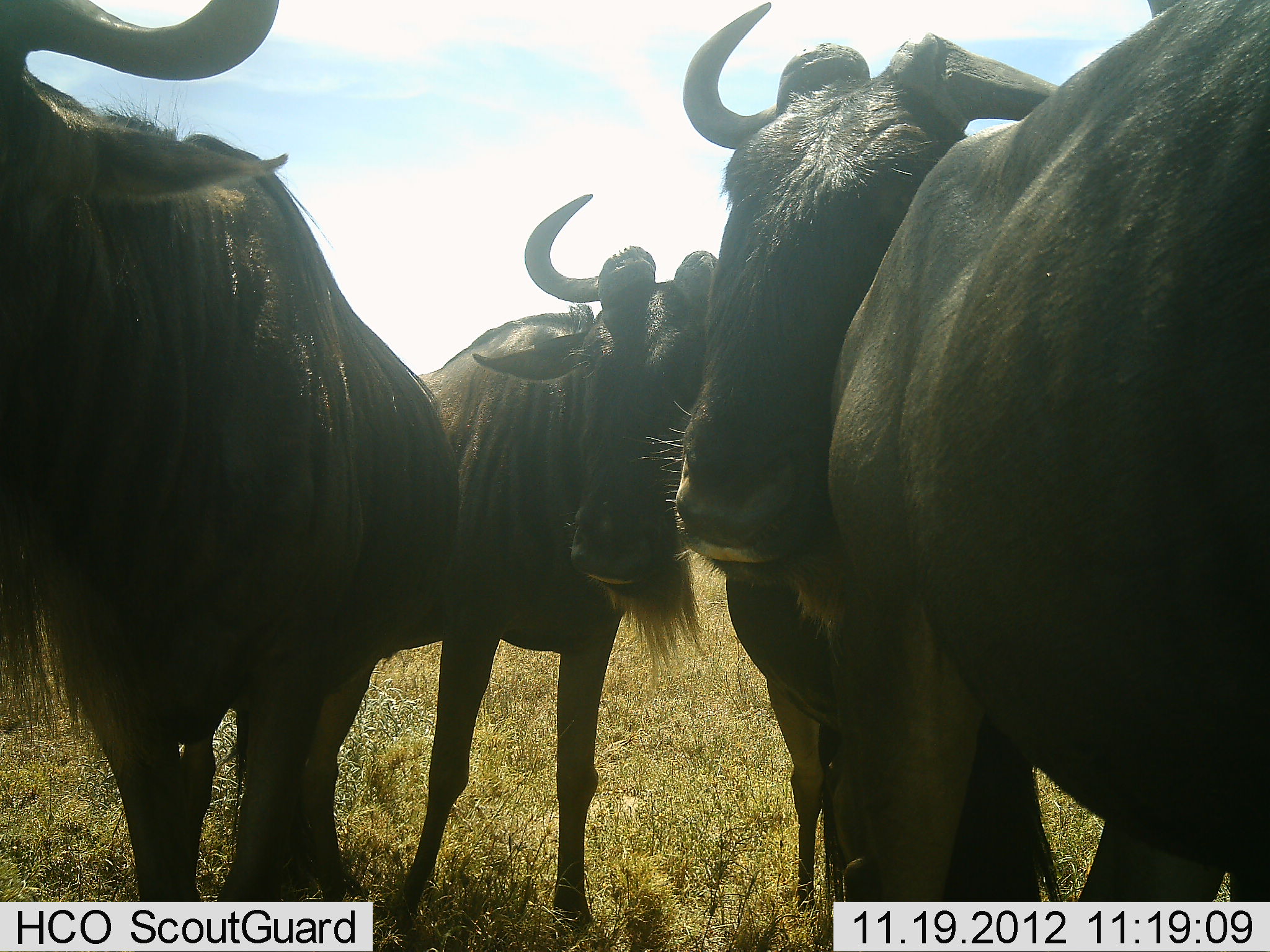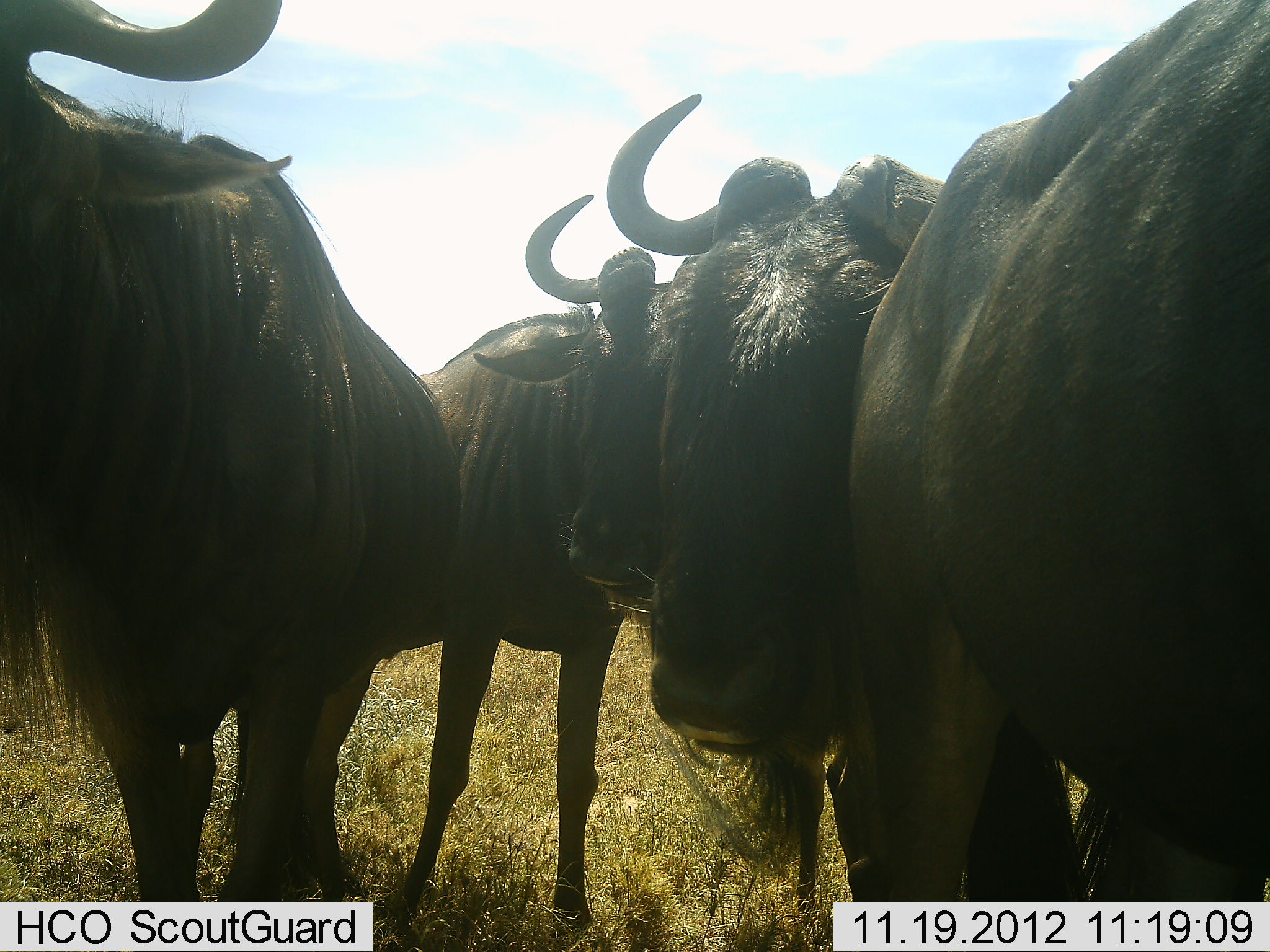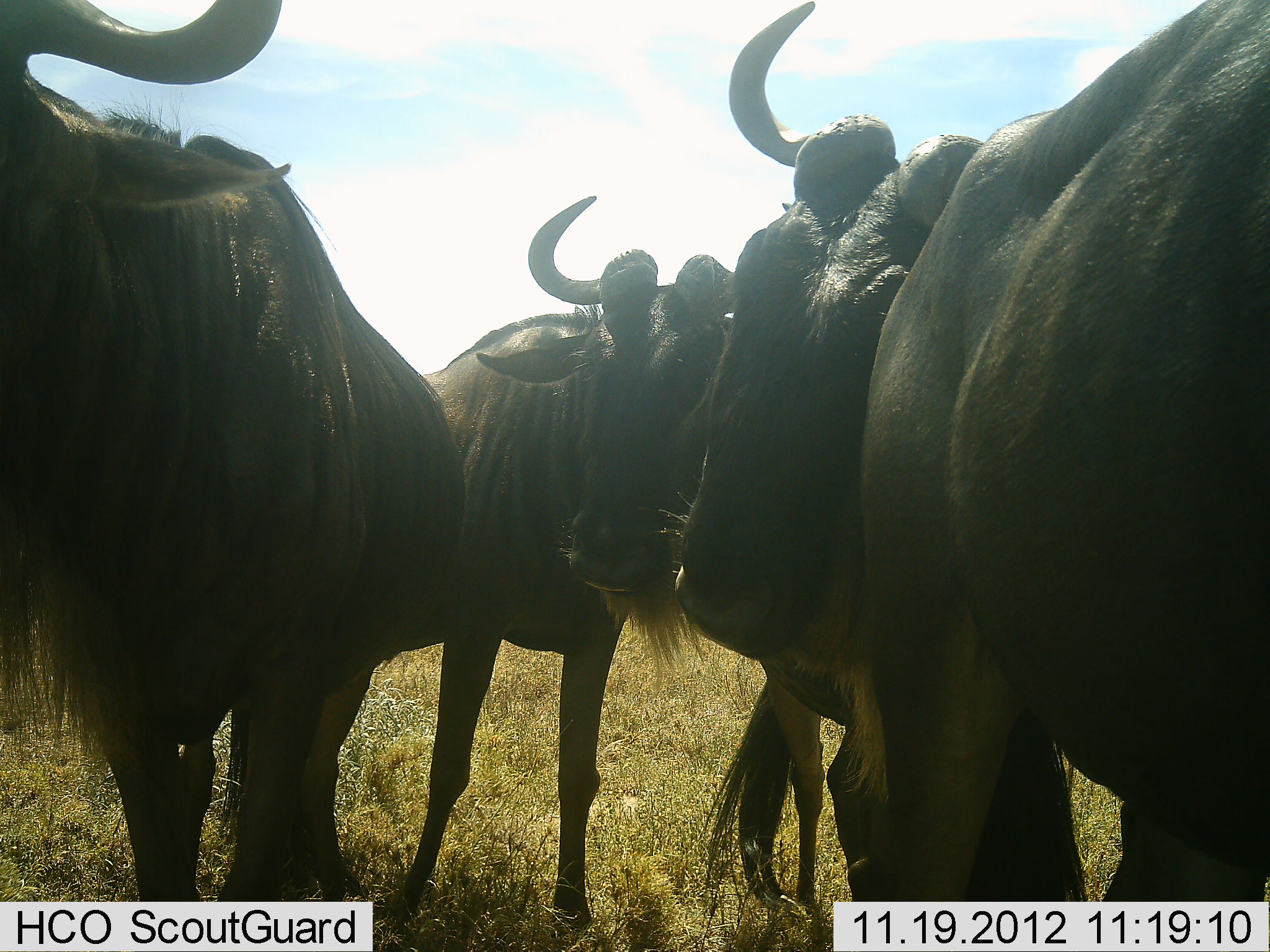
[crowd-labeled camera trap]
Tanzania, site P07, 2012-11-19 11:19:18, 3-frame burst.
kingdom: Animalia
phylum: Chordata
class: Mammalia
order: Artiodactyla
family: Bovidae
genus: Connochaetes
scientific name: Connochaetes taurinus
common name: blue wildebeest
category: wildebeest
Wildebeest (blue wildebeest) (Connochaetes taurinus), count 4. Behavior (volunteer vote fractions): standing 90%, resting 0%, moving 0%, interacting 20%. Young present (vote fraction): 0%. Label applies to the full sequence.